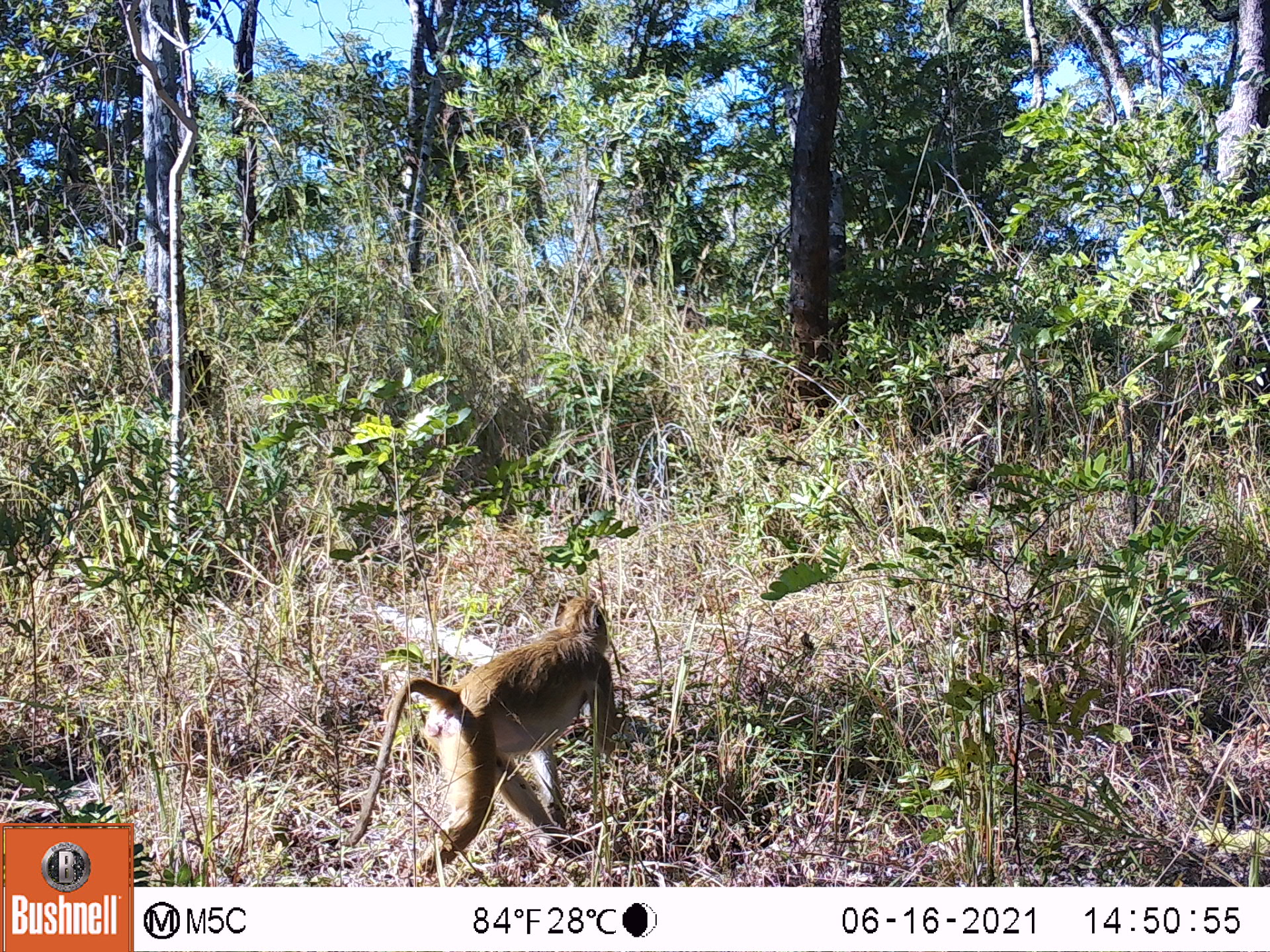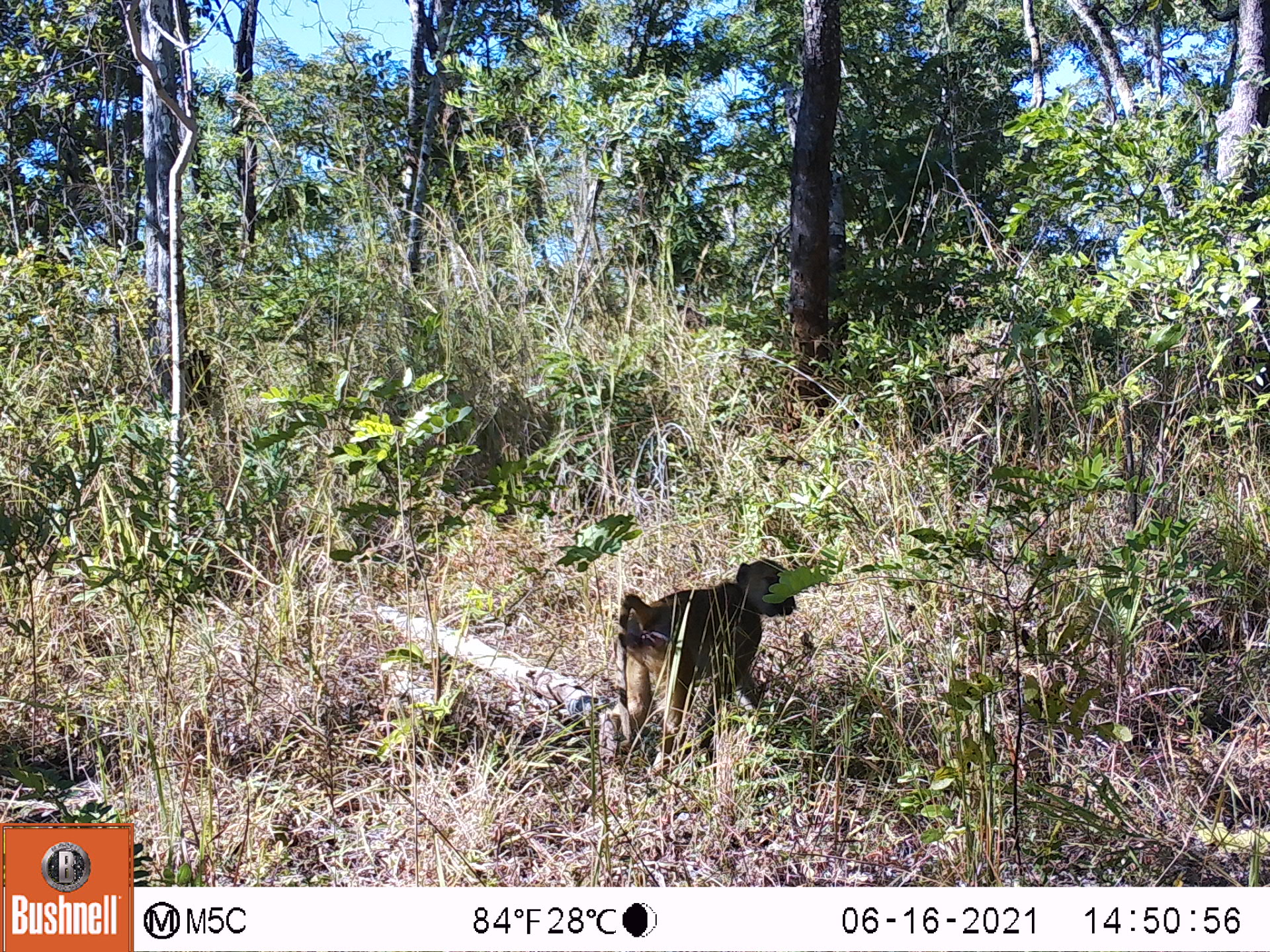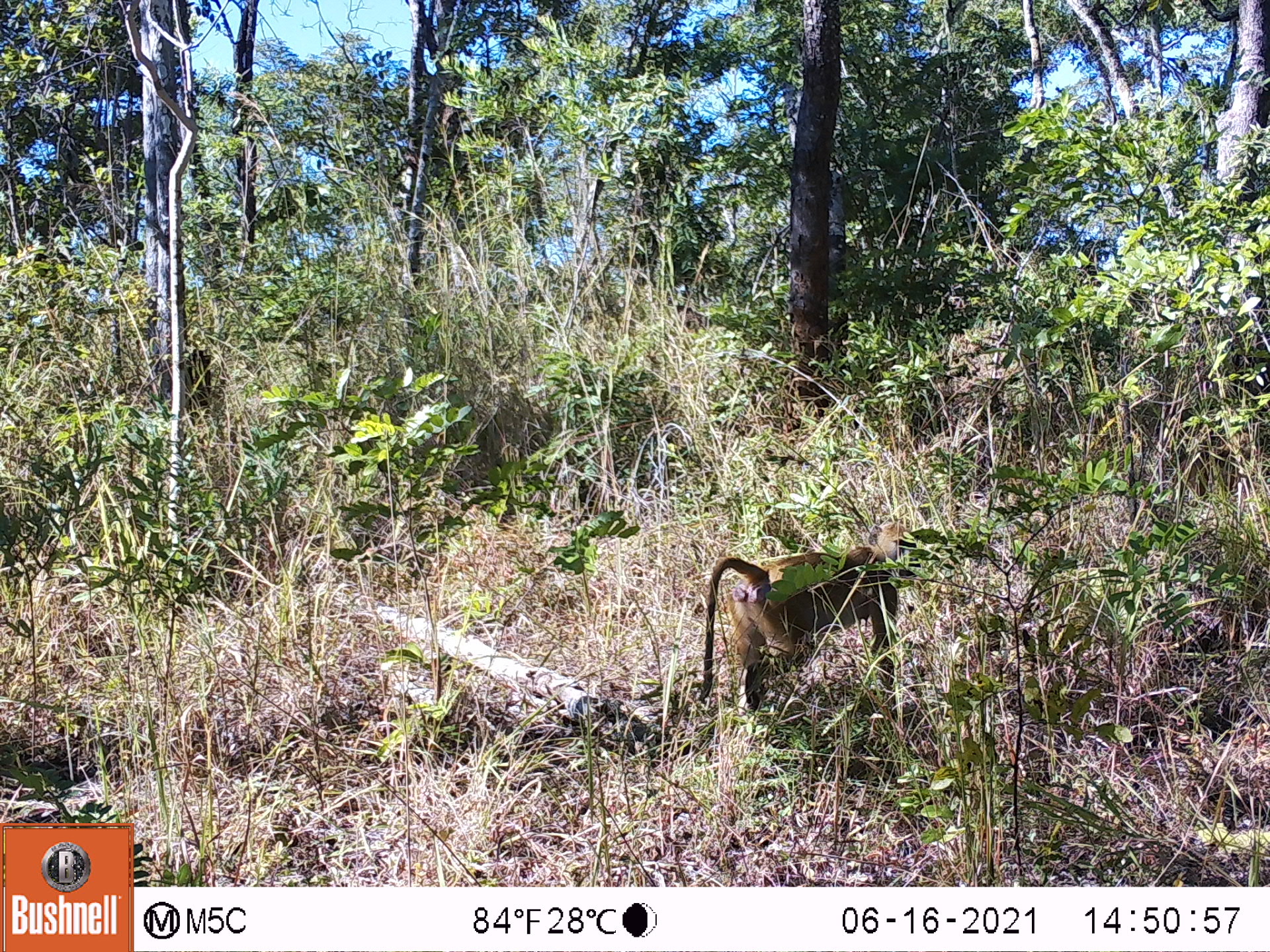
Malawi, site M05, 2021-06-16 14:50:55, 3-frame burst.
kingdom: Animalia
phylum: Chordata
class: Mammalia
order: Primates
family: Cercopithecidae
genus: Papio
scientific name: Papio cynocephalus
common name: yellow baboon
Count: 1.